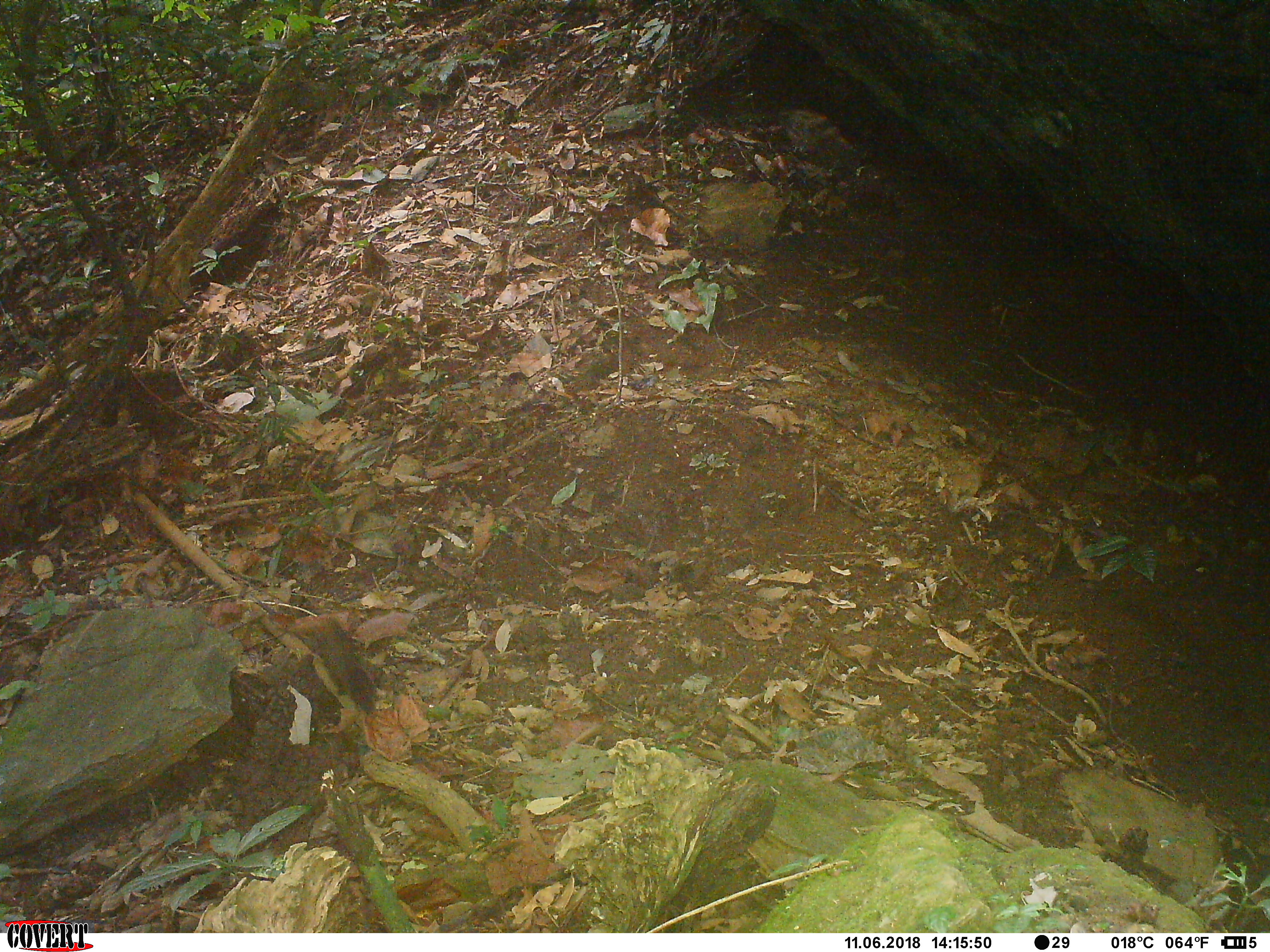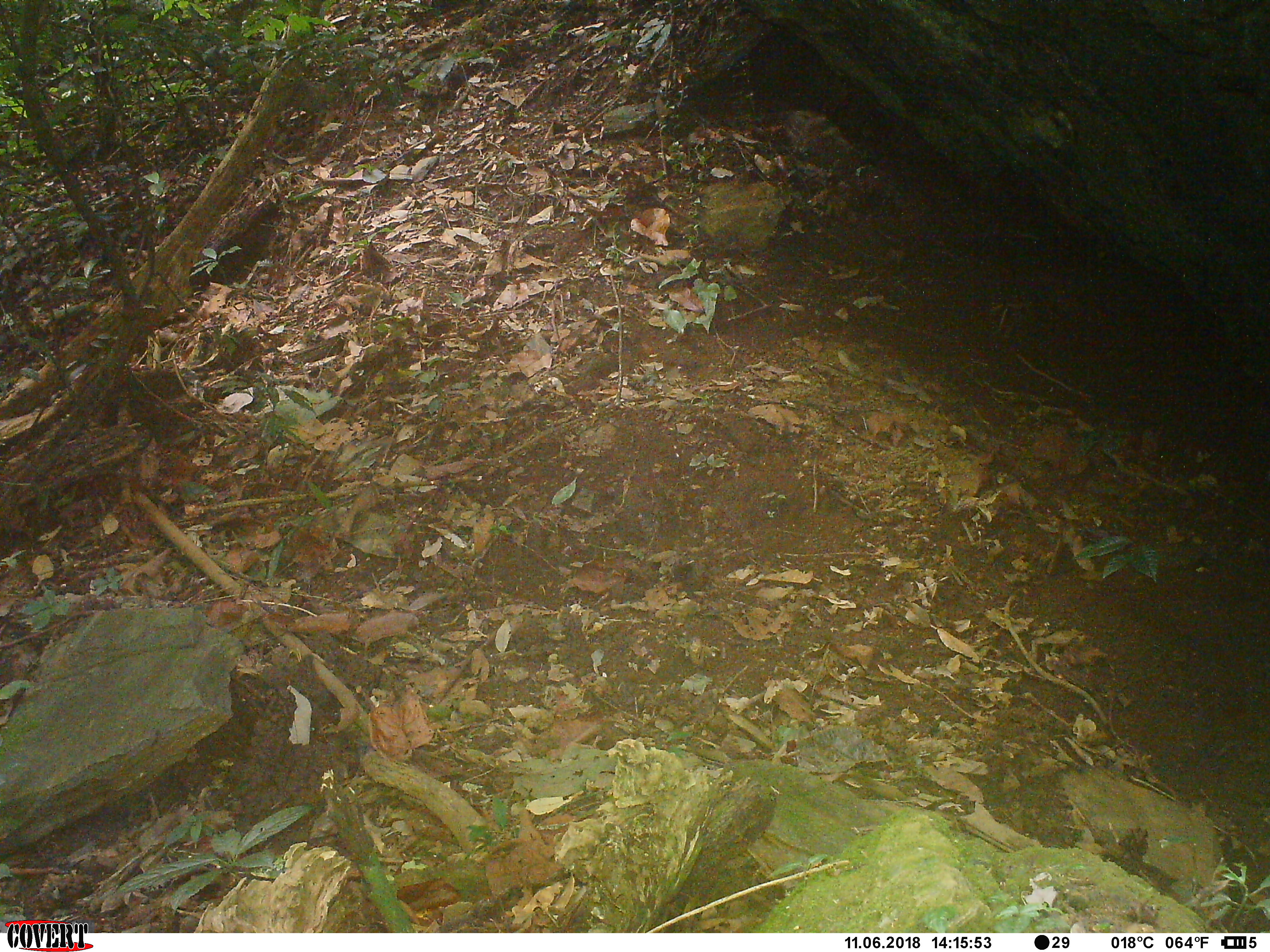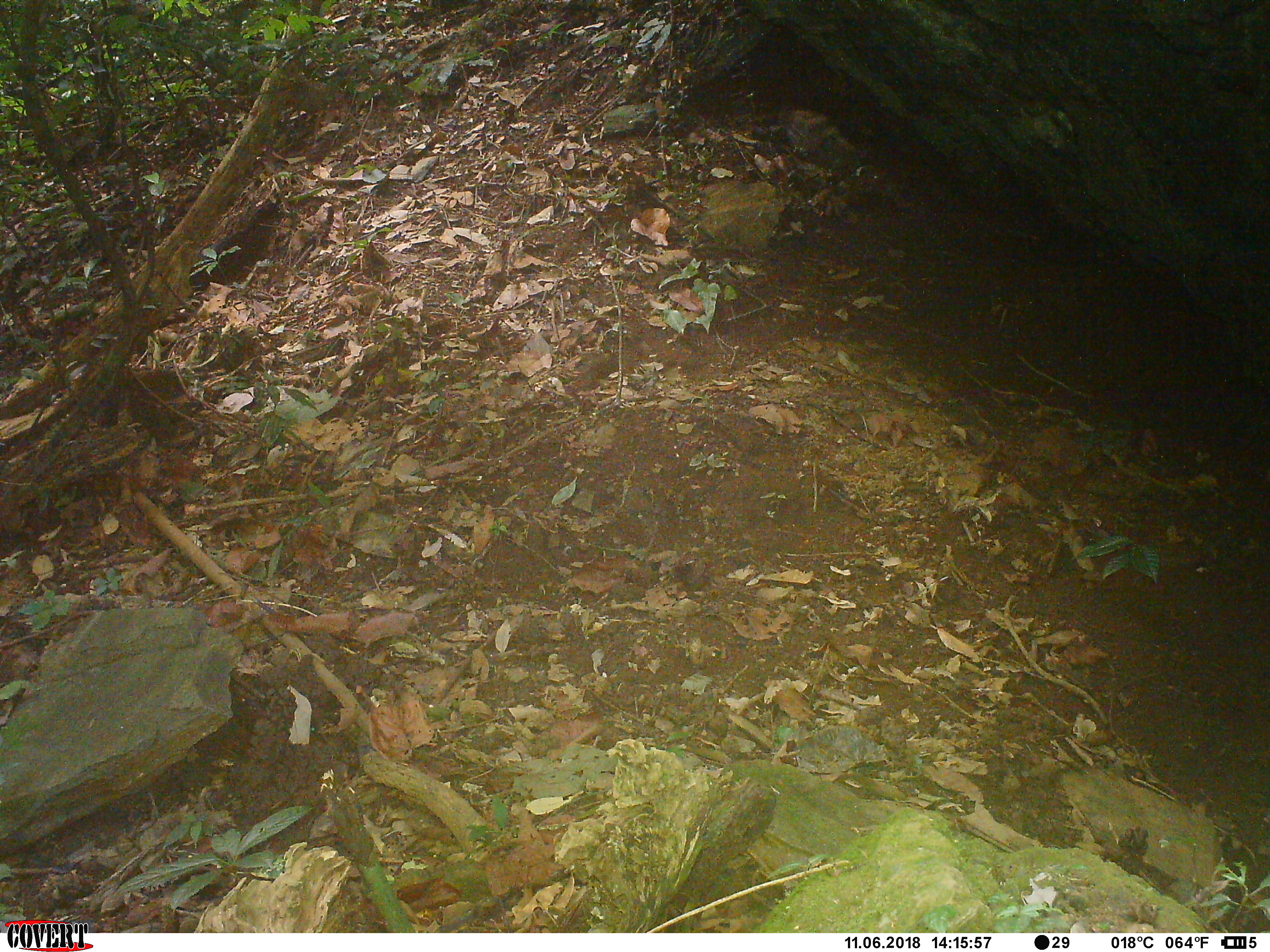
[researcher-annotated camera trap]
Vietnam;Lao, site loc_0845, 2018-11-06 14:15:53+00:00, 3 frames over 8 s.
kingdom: Animalia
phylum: Chordata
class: Mammalia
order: Rodentia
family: Sciuridae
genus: Dremomys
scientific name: Dremomys rufigenis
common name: red-cheeked squirrel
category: red cheeked squirrel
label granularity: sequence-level